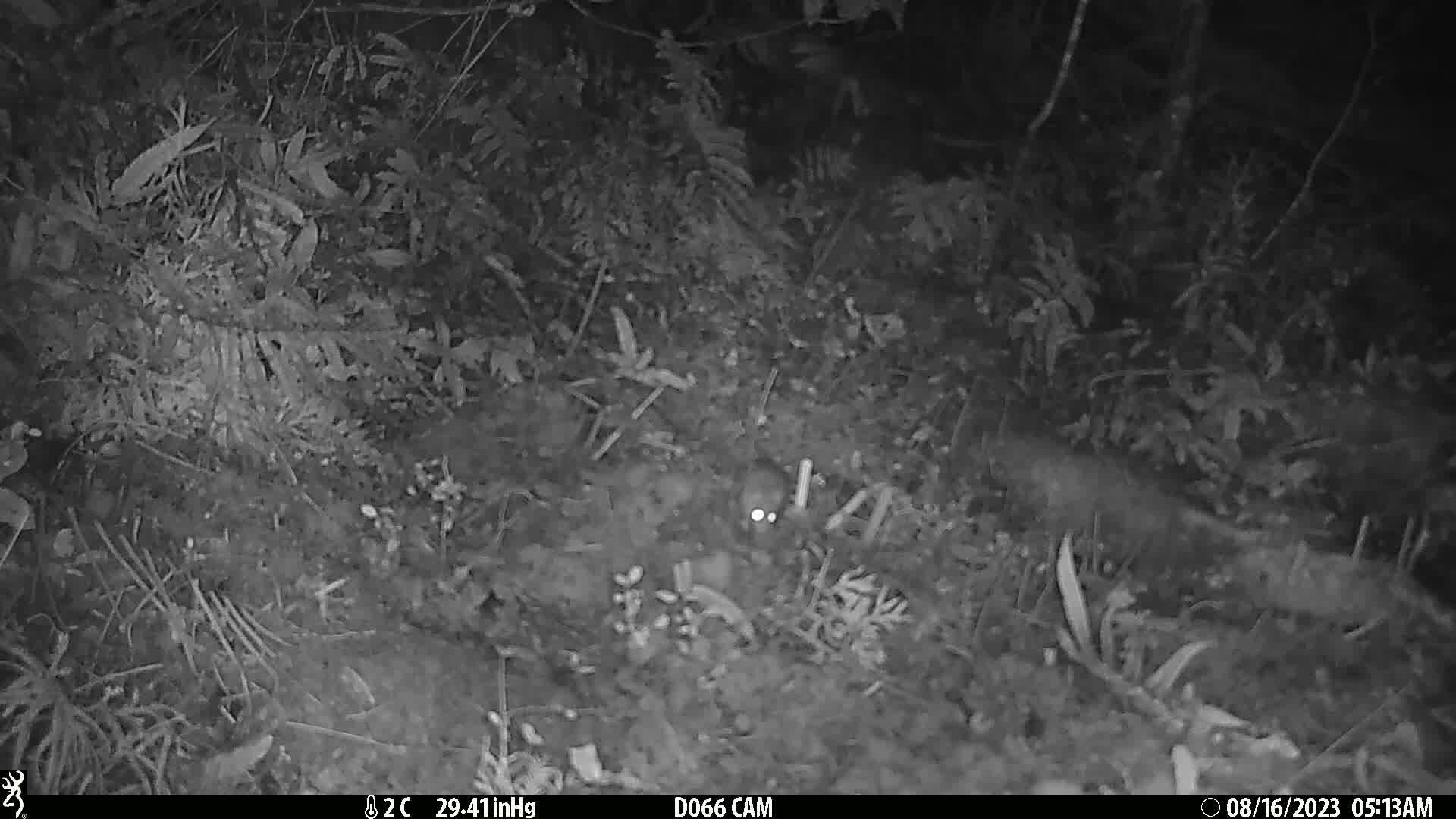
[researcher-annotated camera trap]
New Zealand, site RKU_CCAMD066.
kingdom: Animalia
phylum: Chordata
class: Mammalia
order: Rodentia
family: Muridae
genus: Rattus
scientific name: Rattus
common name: rat